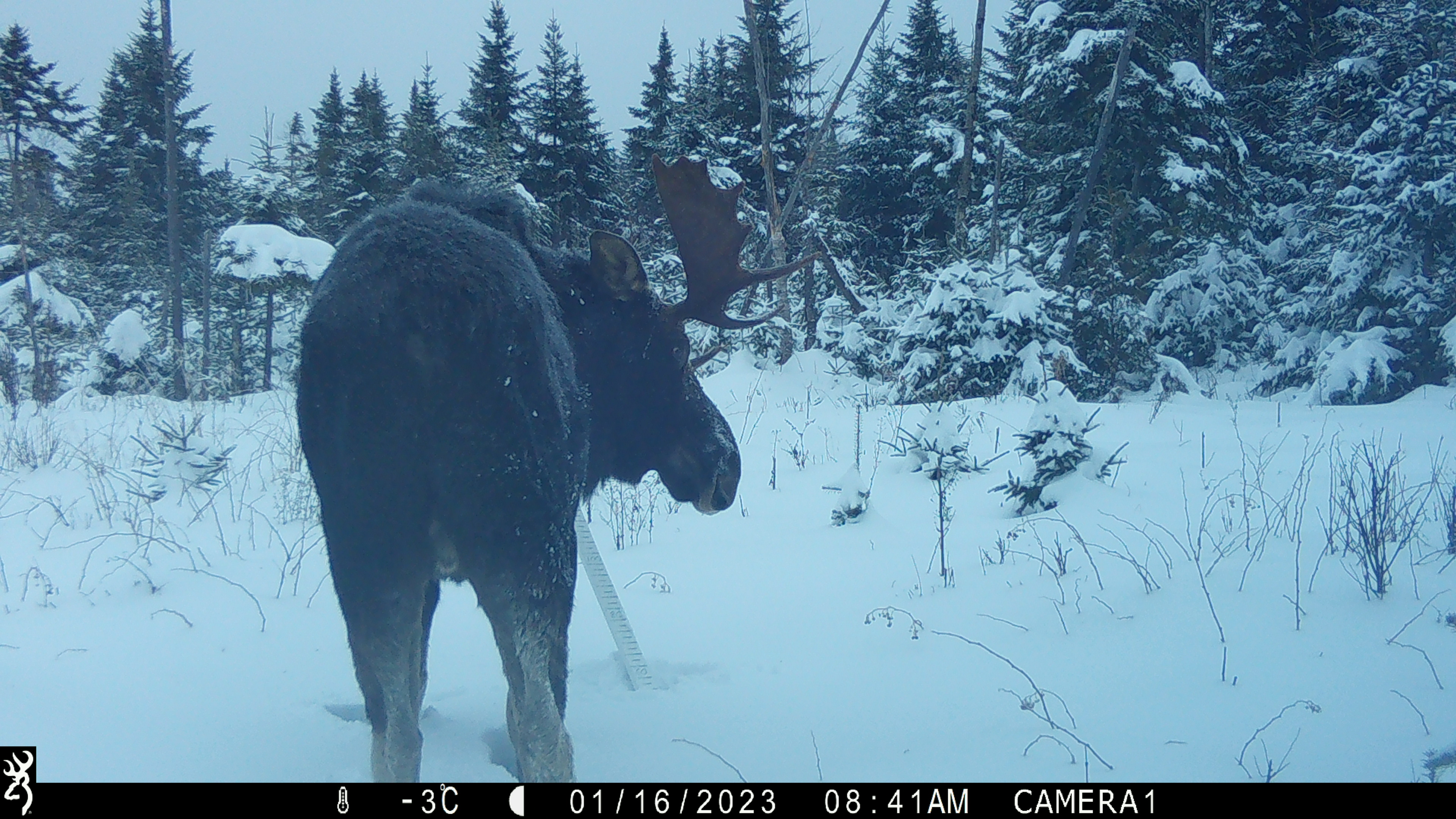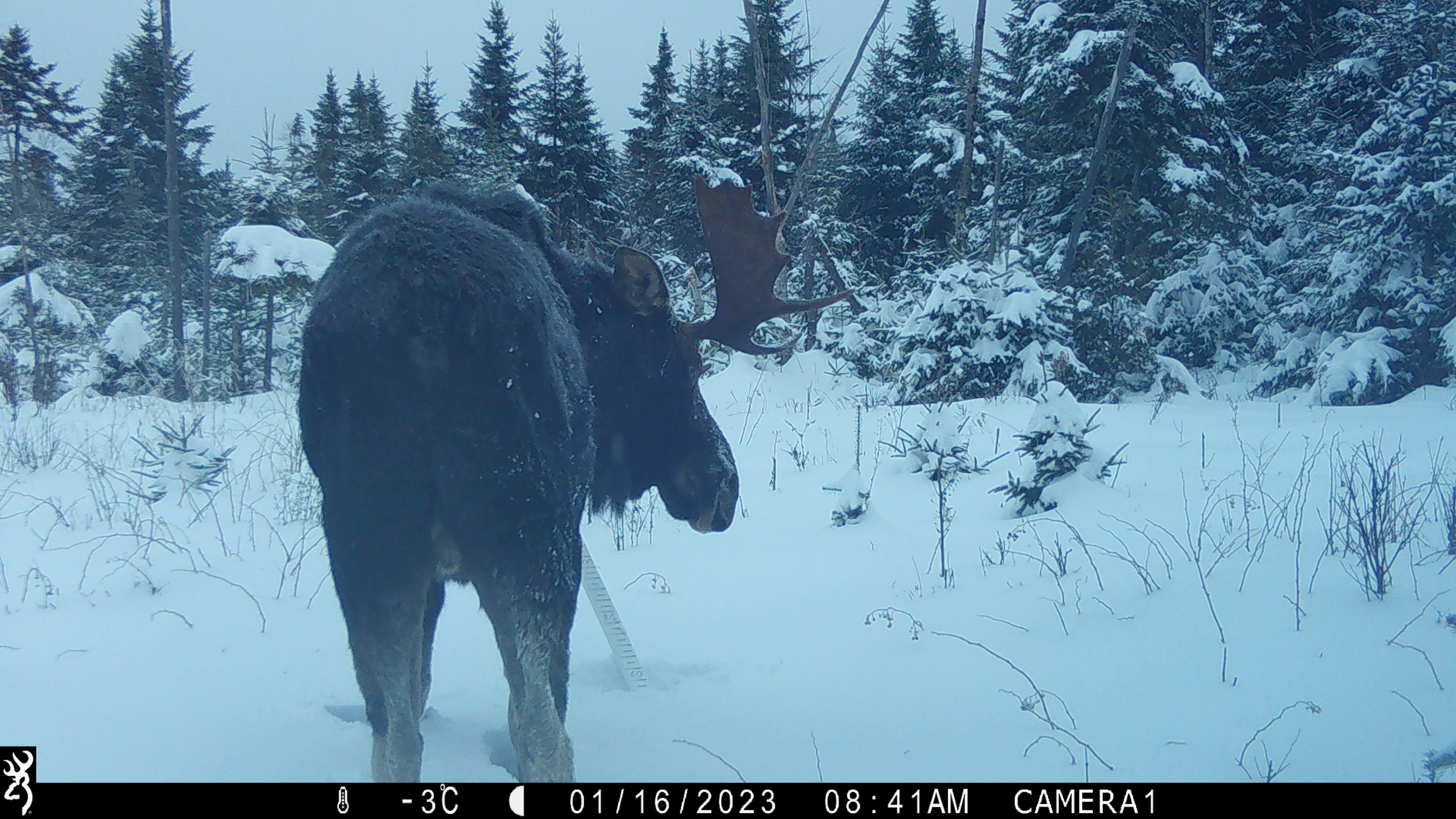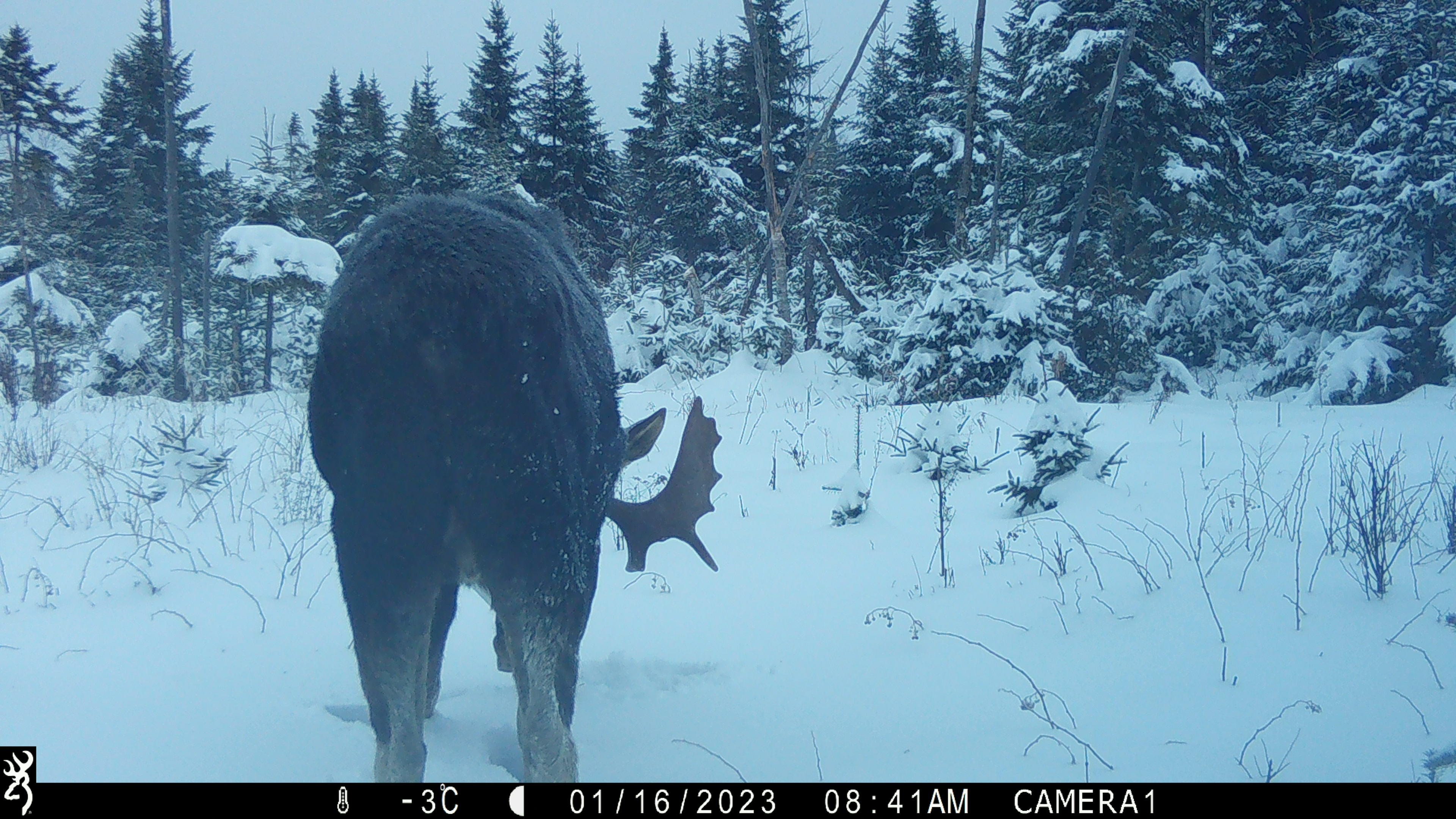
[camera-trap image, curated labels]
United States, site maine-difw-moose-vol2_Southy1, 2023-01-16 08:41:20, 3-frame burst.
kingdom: Animalia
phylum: Chordata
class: Mammalia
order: Artiodactyla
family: Cervidae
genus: Alces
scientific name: Alces alces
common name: moose